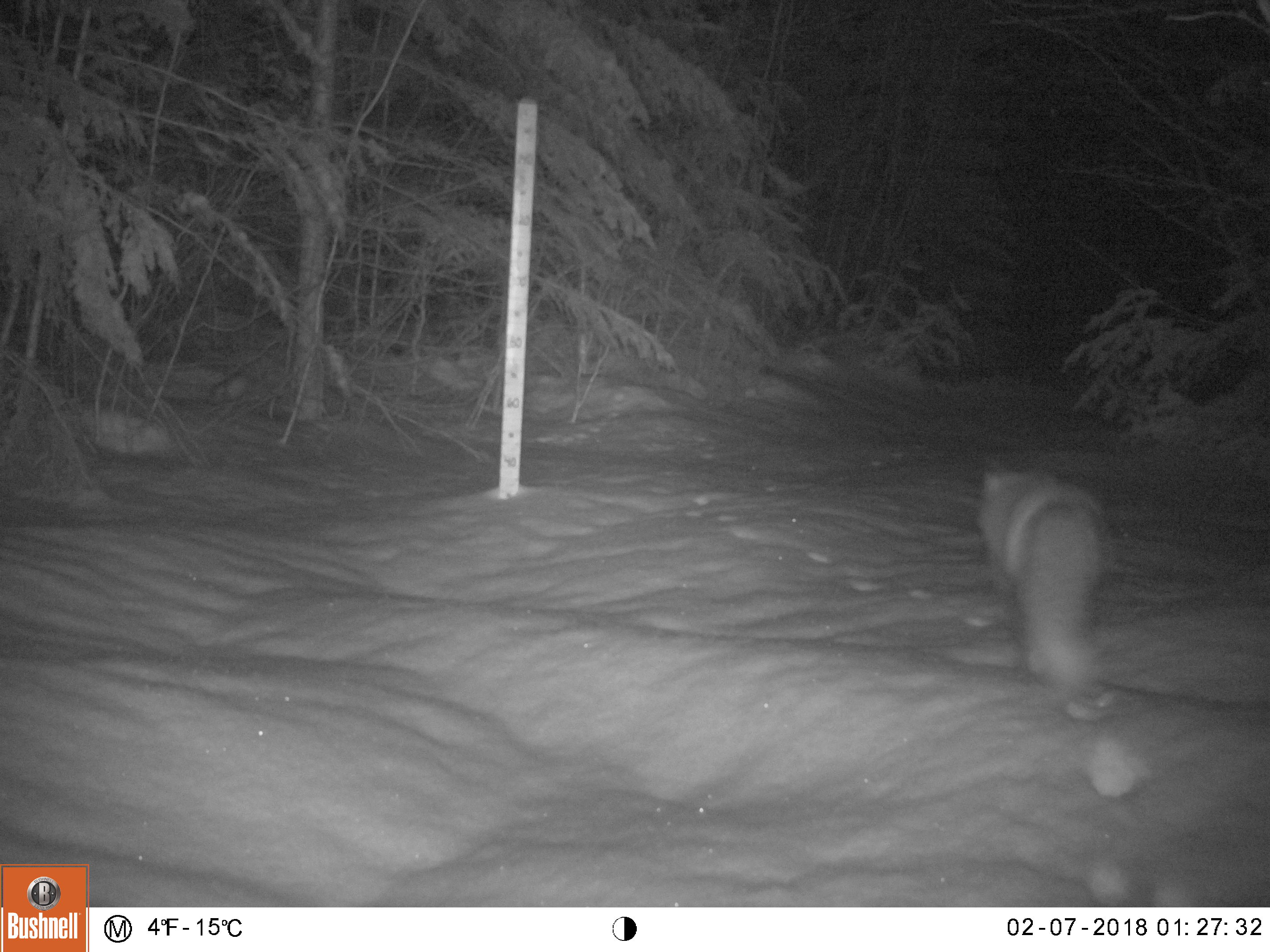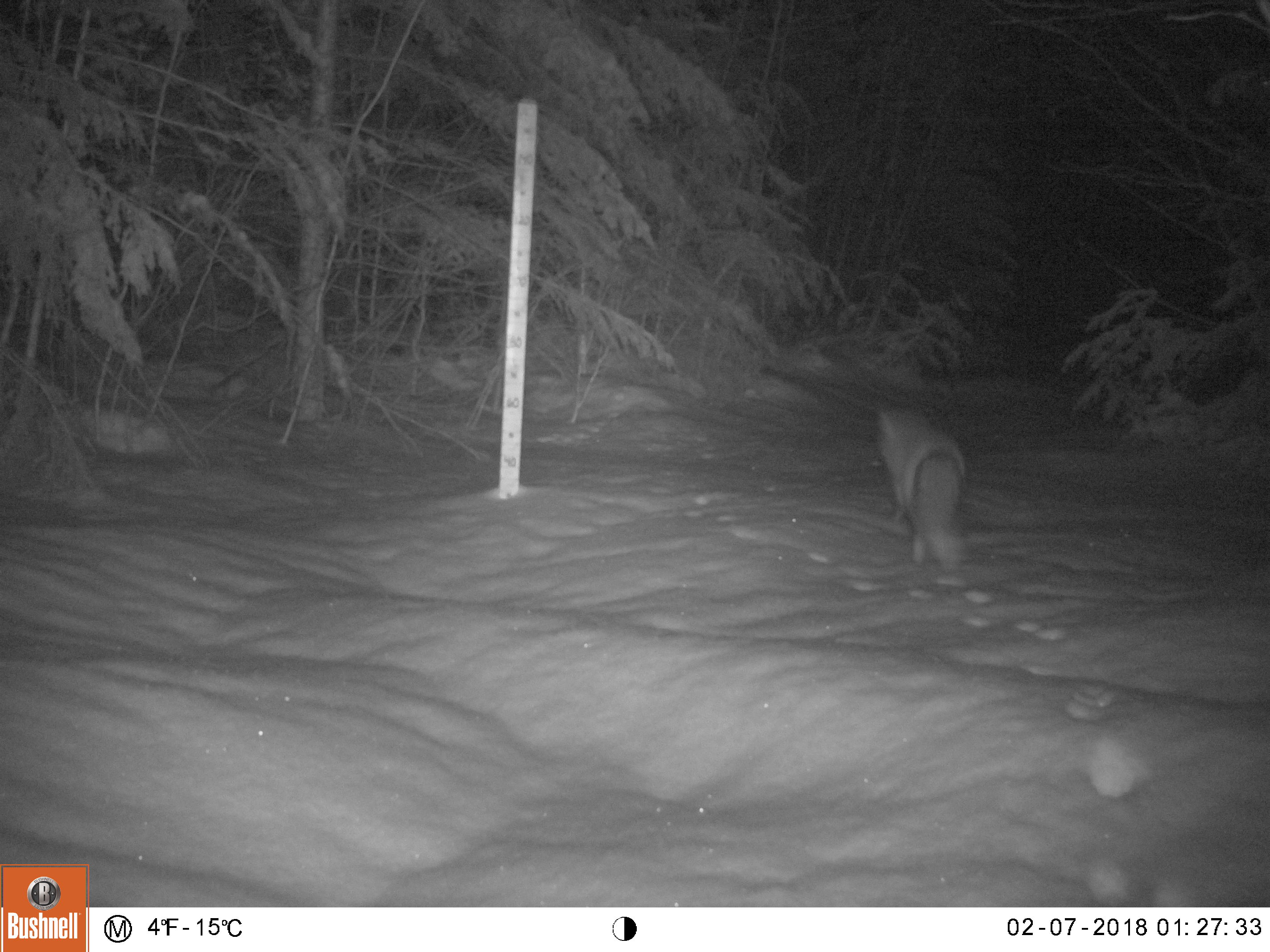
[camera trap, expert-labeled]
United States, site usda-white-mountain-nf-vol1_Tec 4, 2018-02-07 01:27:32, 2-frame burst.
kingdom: Animalia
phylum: Chordata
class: Mammalia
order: Carnivora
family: Canidae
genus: Vulpes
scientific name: Vulpes vulpes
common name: red fox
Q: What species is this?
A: Red fox (Vulpes vulpes).